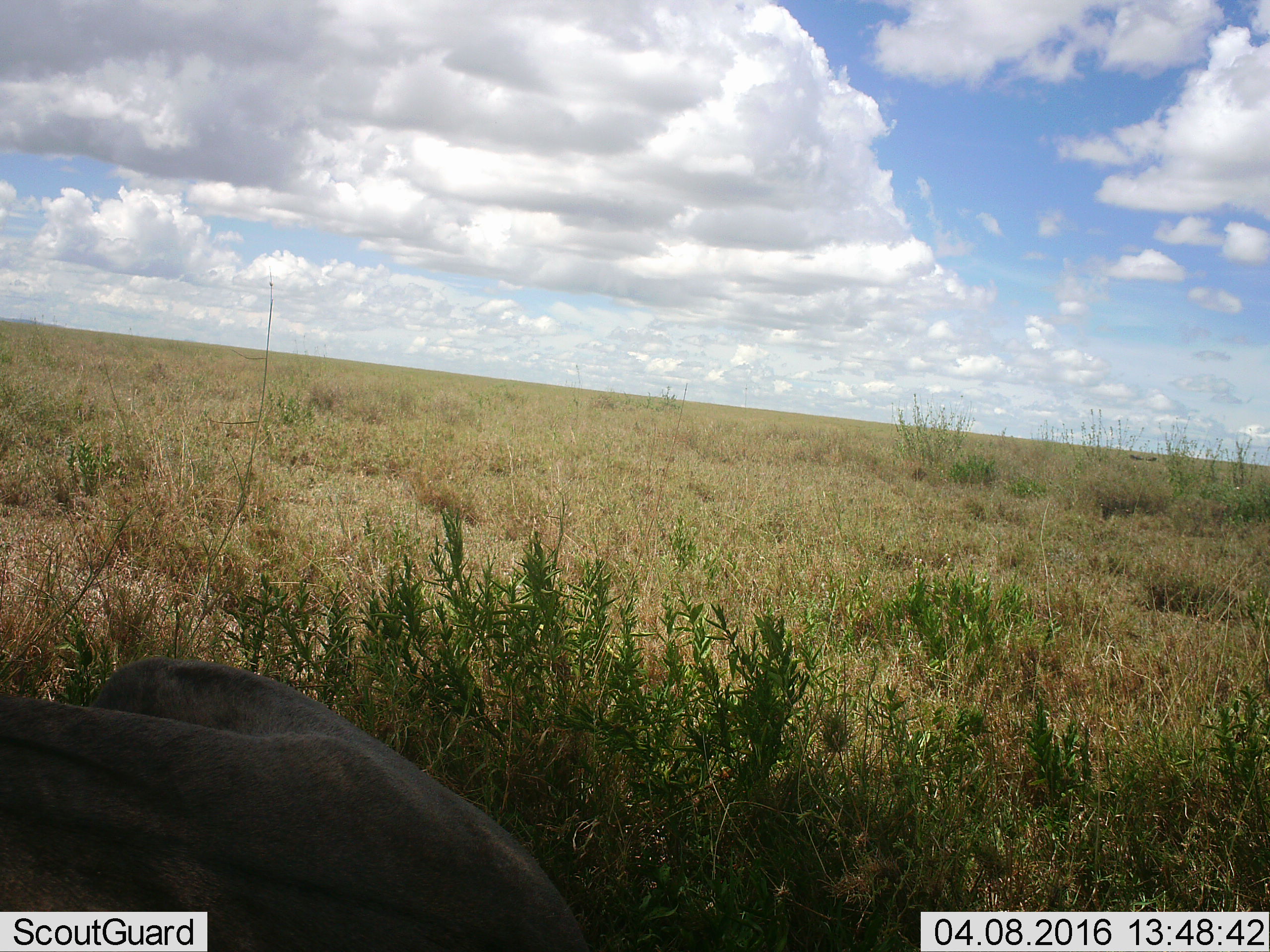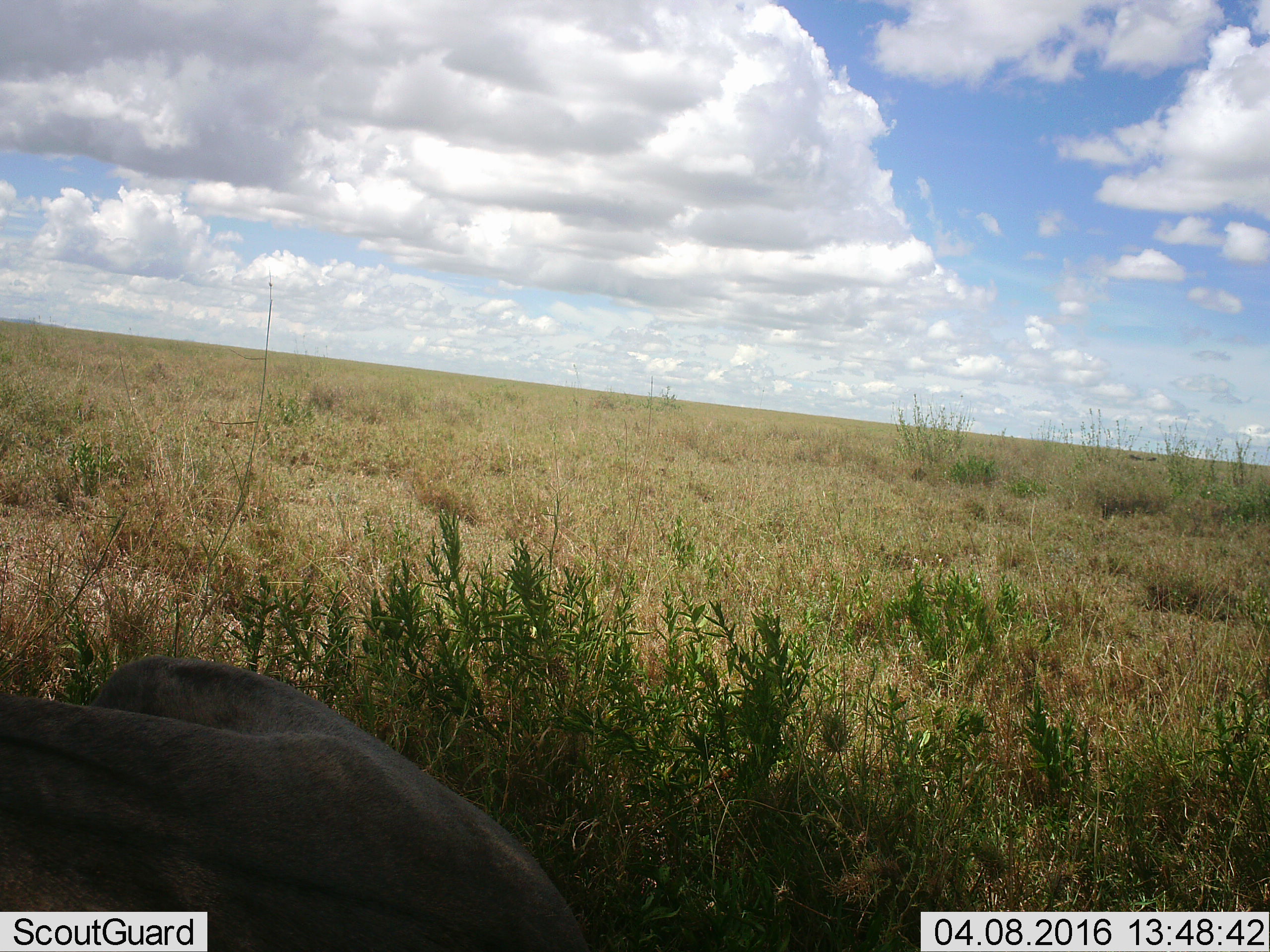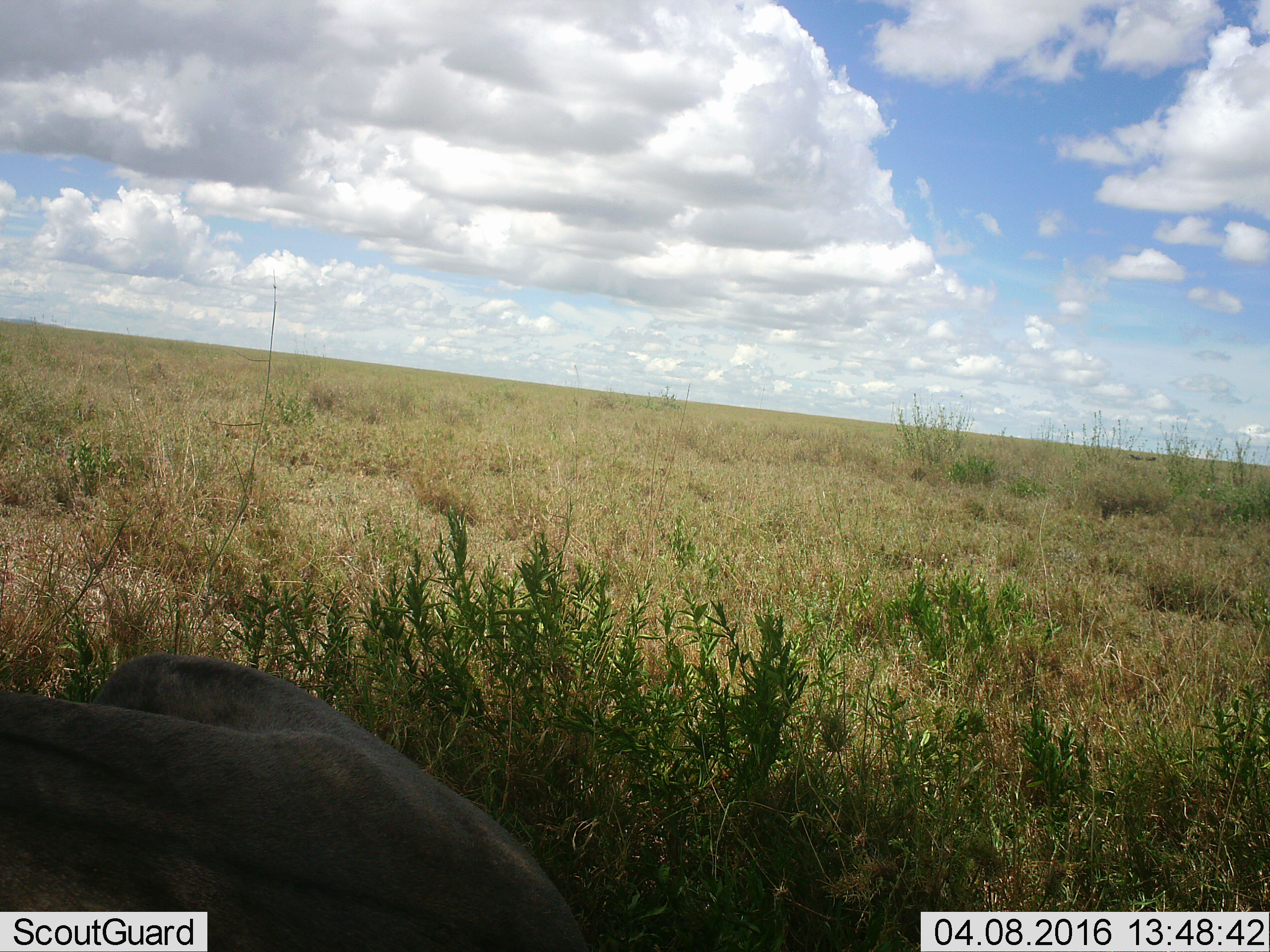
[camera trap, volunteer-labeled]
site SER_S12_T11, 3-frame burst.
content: unidentified animal